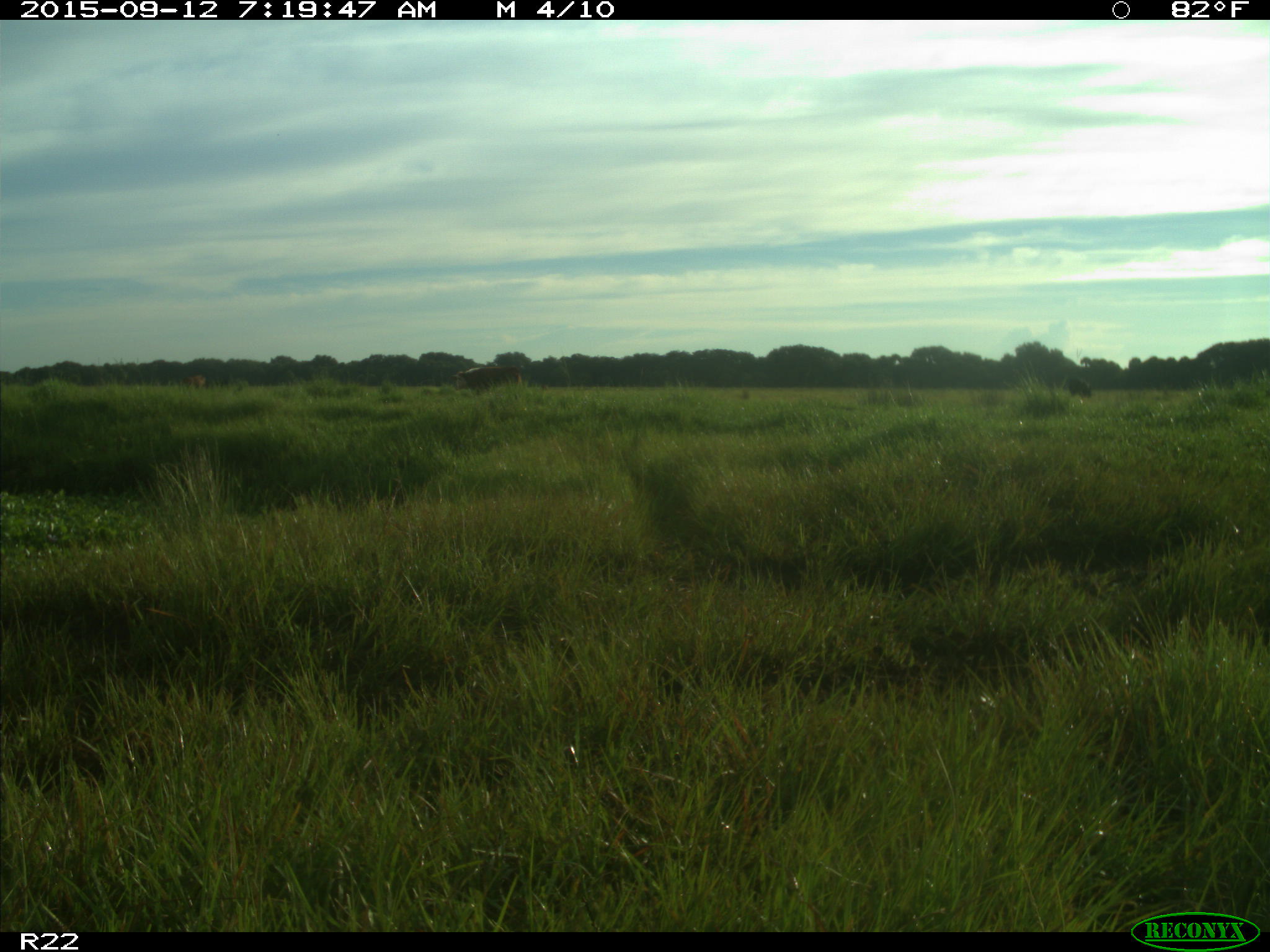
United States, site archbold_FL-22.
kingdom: Animalia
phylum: Chordata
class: Mammalia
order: Artiodactyla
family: Bovidae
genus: Bos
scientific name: Bos taurus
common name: domestic cow